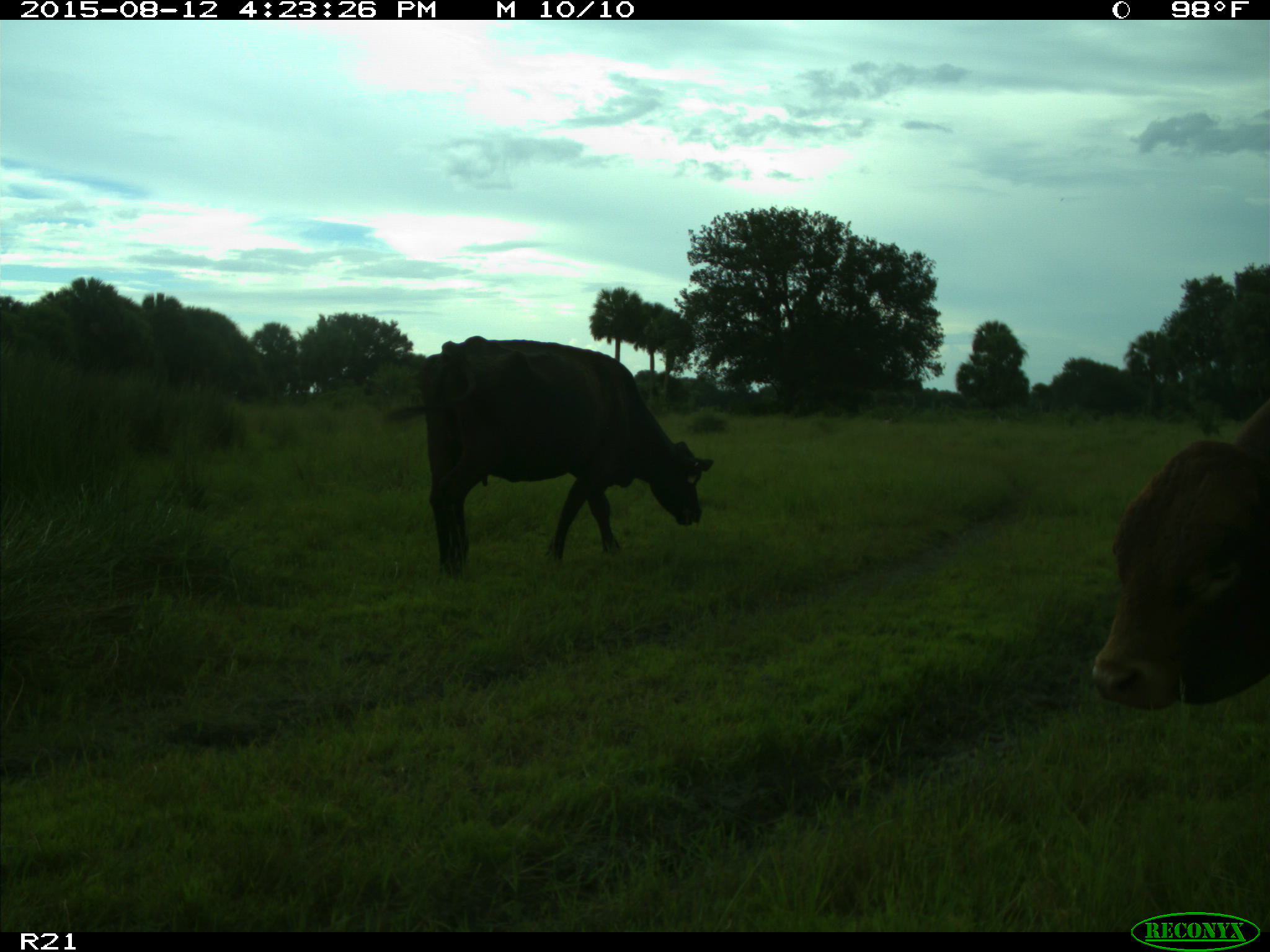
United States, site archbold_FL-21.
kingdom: Animalia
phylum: Chordata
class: Mammalia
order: Artiodactyla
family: Bovidae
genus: Bos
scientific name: Bos taurus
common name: domestic cow